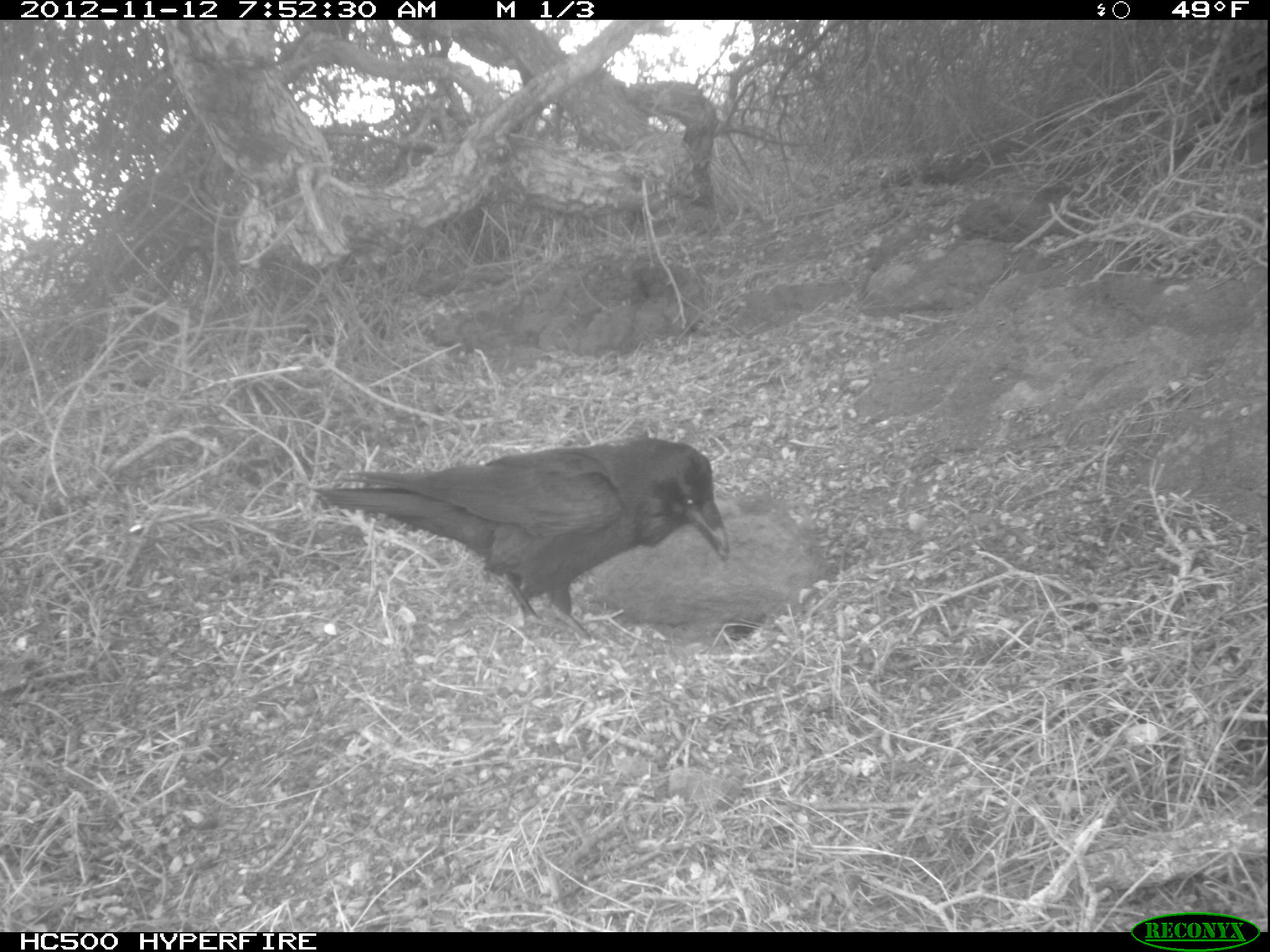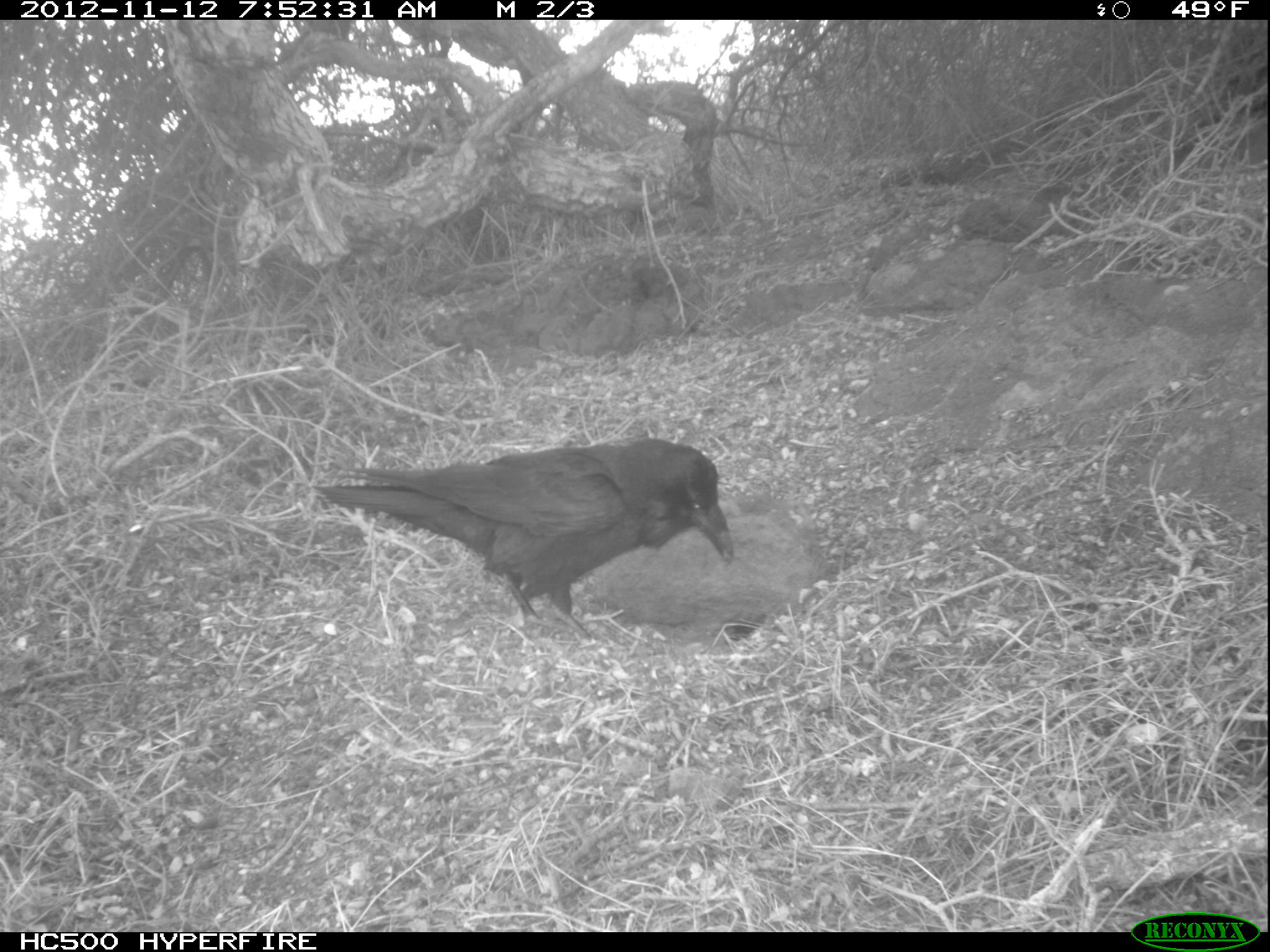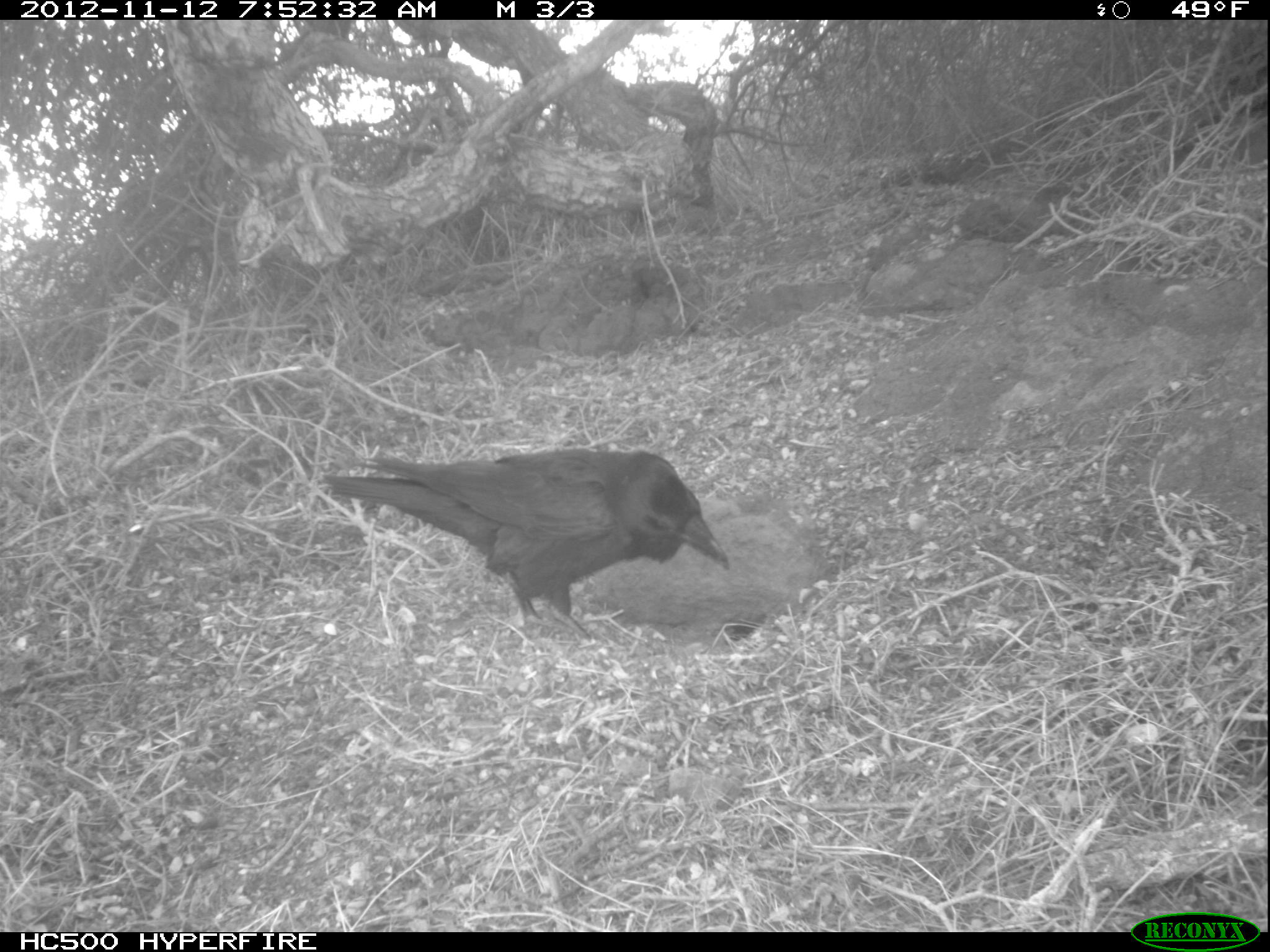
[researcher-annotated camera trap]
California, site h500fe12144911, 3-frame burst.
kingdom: Animalia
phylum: Chordata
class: Aves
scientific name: Aves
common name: bird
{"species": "bird (Aves)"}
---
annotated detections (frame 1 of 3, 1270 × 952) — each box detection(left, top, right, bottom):
bird: detection(313, 434, 730, 649)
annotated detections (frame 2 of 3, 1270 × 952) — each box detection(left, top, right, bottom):
bird: detection(310, 439, 735, 643)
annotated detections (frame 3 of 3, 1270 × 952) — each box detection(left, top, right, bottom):
bird: detection(322, 454, 729, 641)